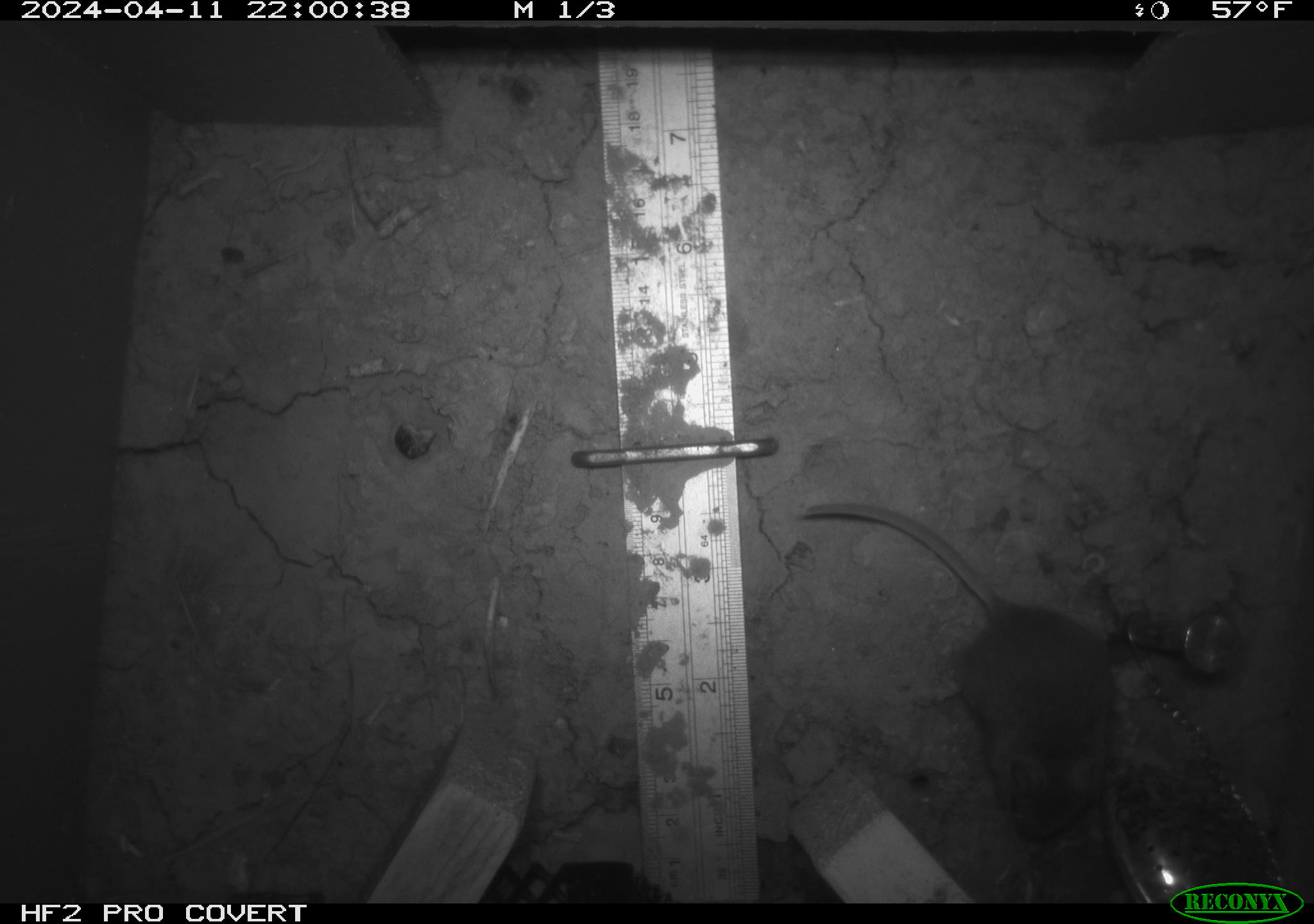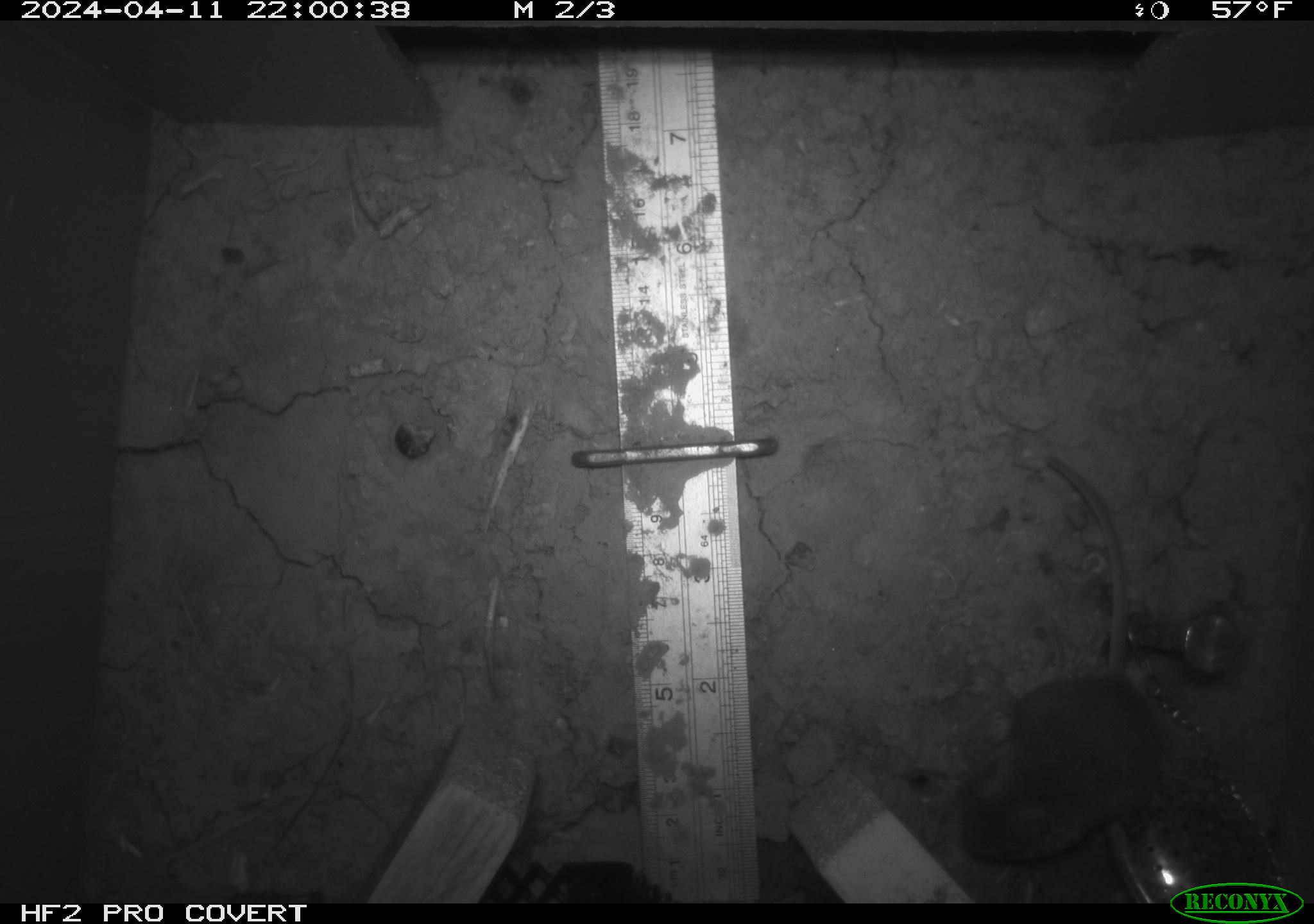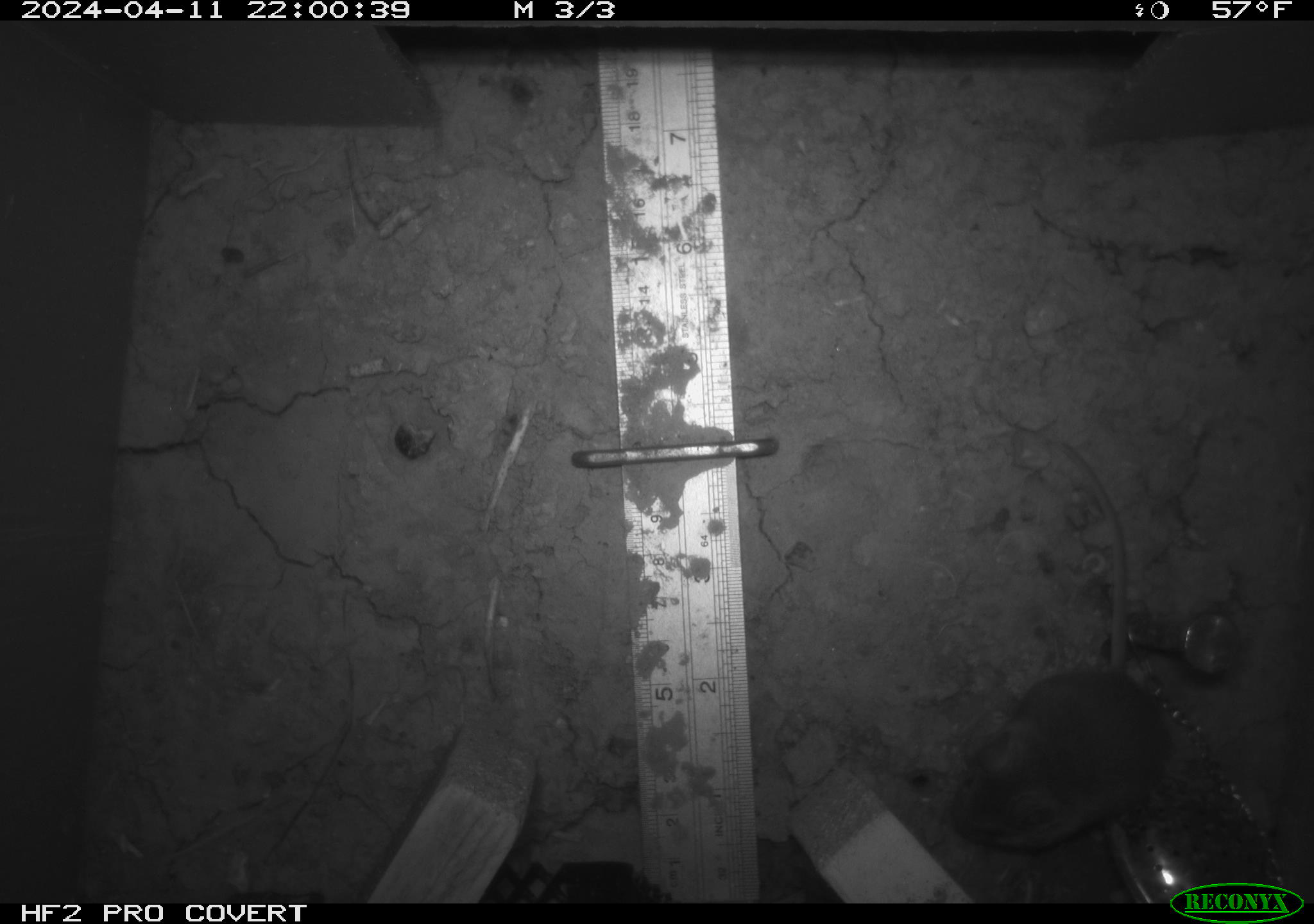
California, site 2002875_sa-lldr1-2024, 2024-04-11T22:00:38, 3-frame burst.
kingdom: Animalia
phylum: Chordata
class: Mammalia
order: Rodentia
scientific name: Rodentia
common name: mouse species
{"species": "mouse species (Rodentia)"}